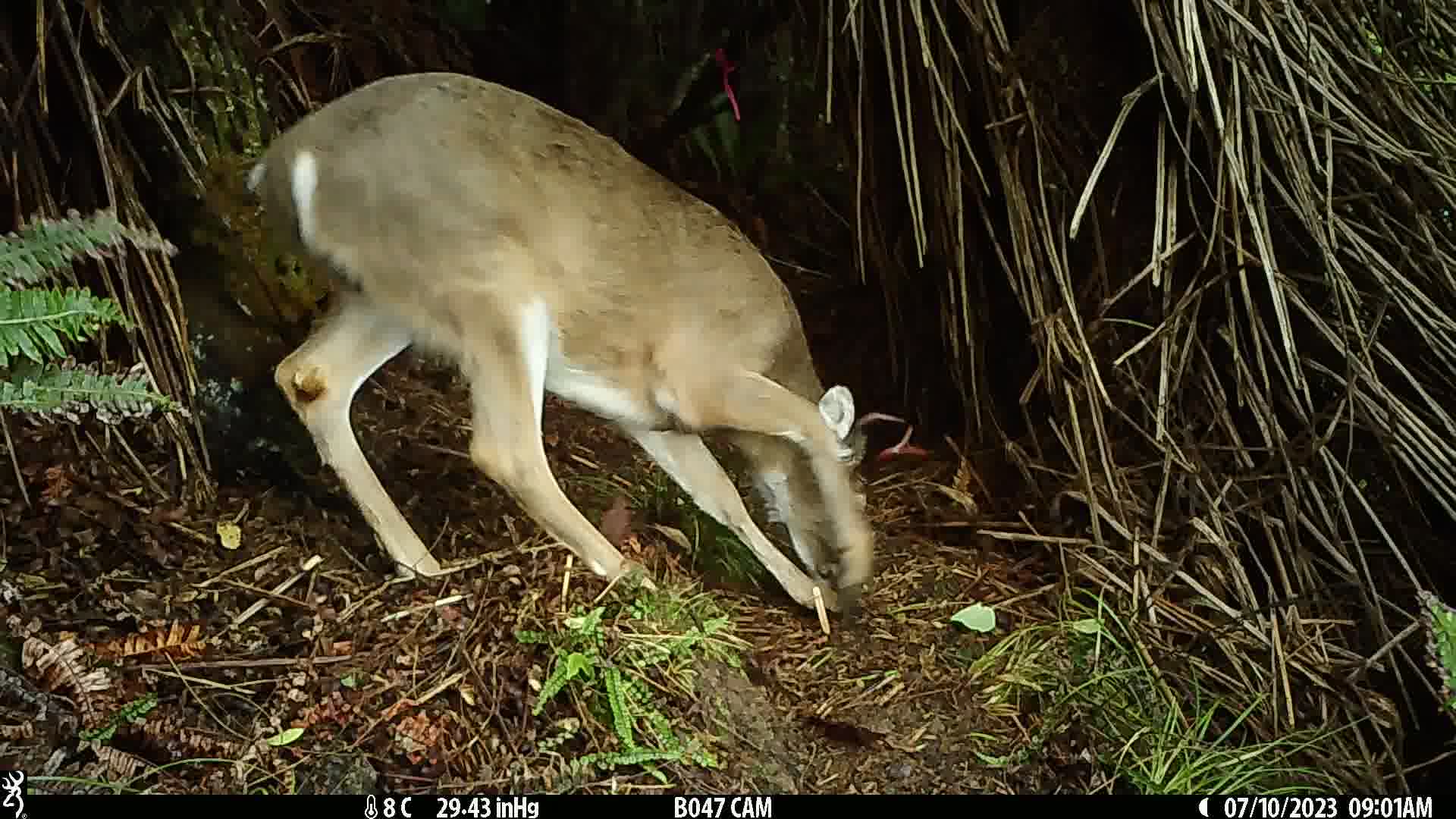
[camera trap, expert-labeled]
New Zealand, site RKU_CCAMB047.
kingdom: Animalia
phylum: Chordata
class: Mammalia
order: Artiodactyla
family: Cervidae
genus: Odocoileus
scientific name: Odocoileus virginianus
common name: white-tailed deer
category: white tailed deer